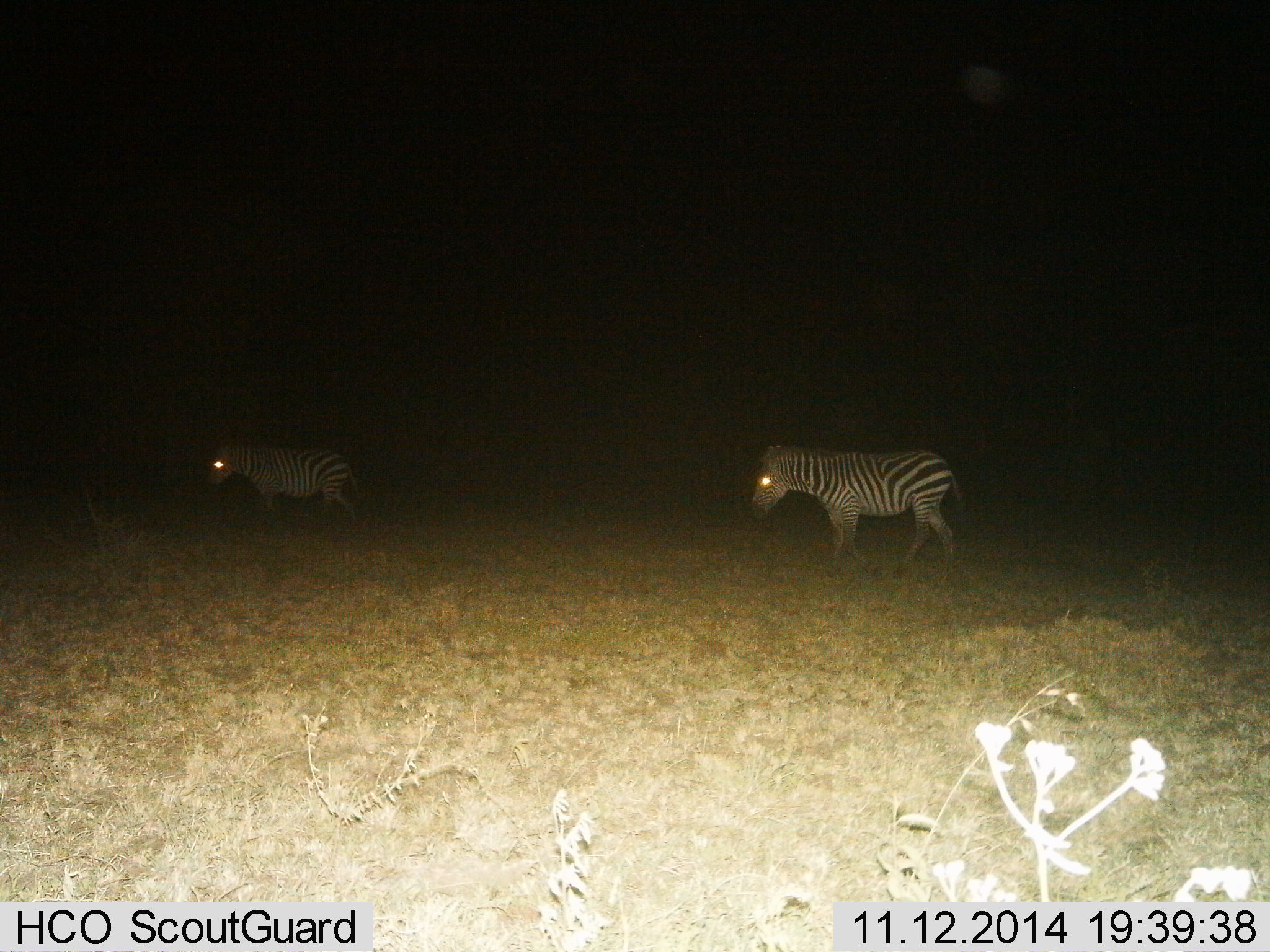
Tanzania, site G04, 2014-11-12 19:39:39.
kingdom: Animalia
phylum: Chordata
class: Mammalia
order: Perissodactyla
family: Equidae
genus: Equus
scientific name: Equus quagga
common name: plains zebra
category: zebra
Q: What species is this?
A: Zebra (plains zebra) (Equus quagga).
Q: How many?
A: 2.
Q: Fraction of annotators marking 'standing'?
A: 20%.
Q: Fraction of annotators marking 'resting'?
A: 0%.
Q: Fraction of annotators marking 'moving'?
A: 90%.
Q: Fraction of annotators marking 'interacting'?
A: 0%.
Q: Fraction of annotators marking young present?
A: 0%.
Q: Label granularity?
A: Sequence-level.